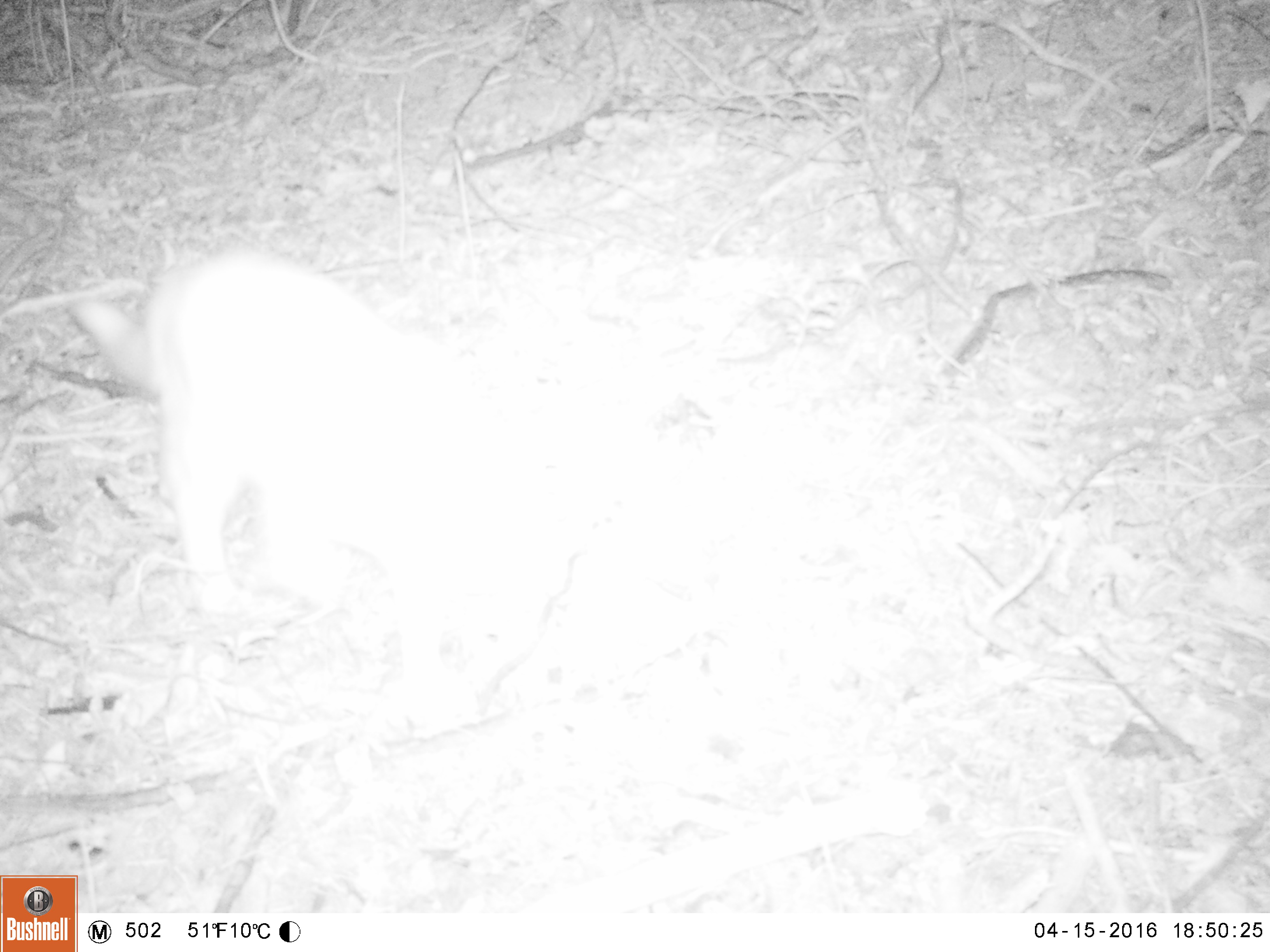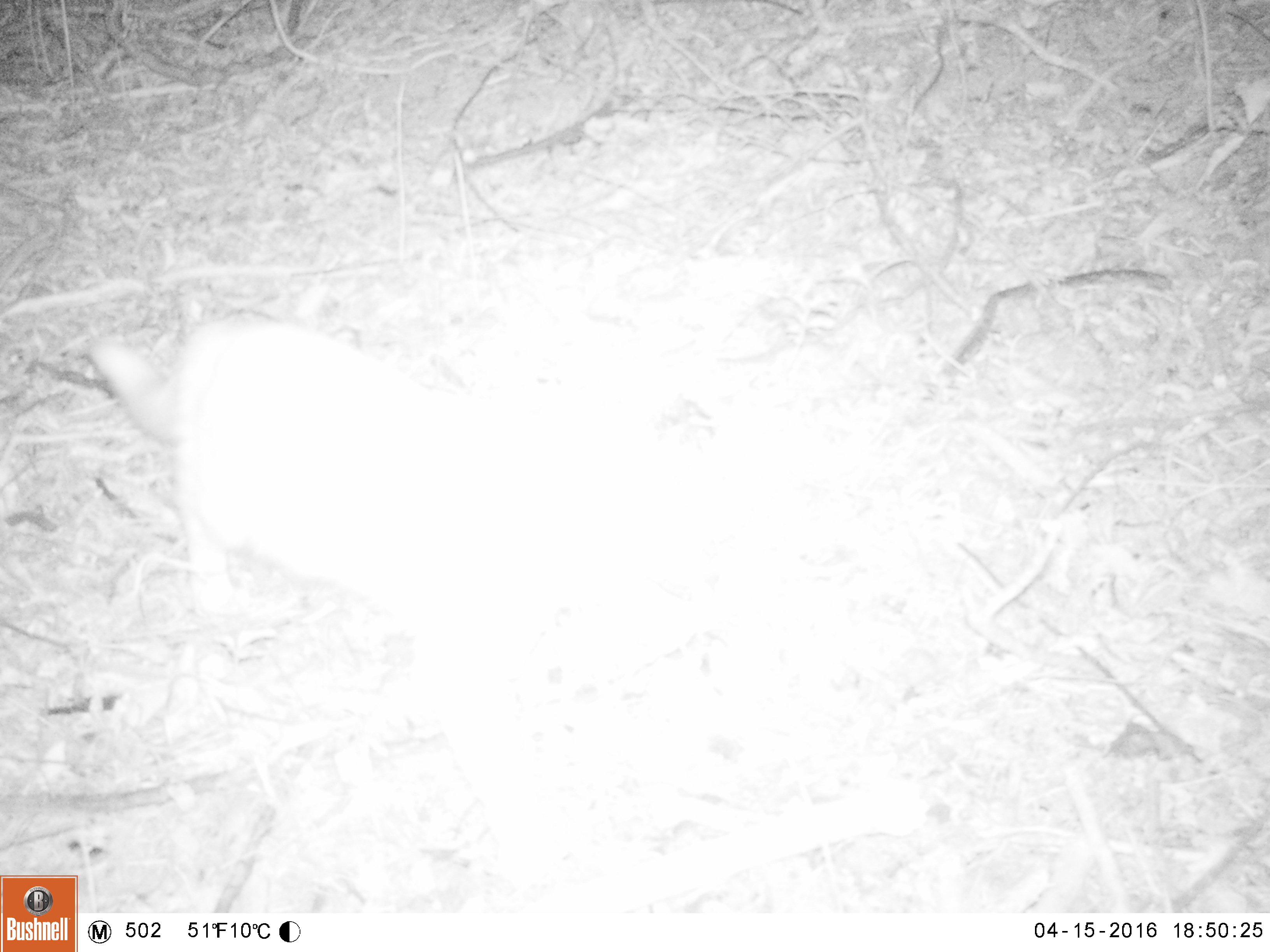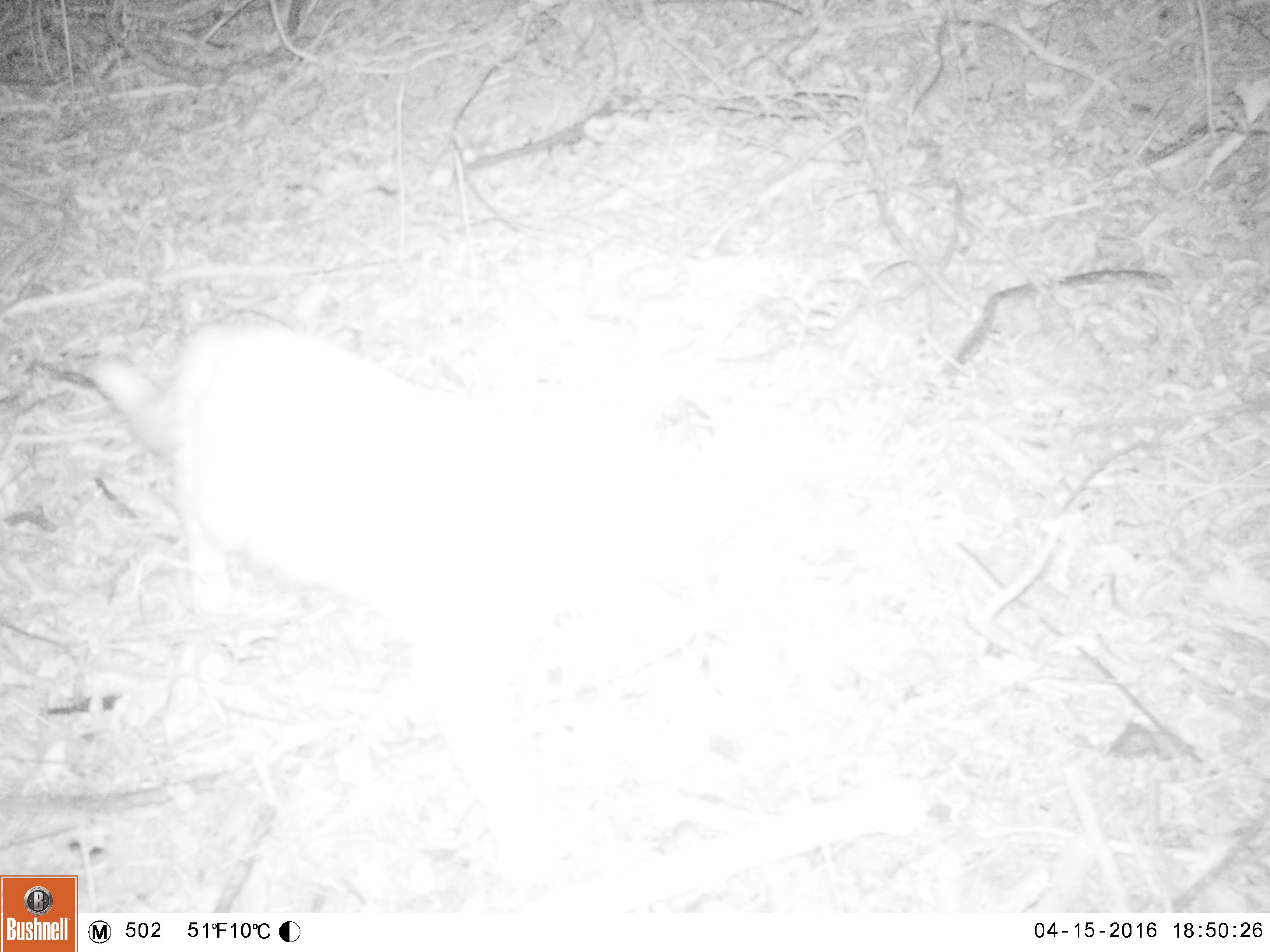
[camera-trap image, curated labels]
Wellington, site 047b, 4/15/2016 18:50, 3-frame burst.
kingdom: Animalia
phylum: Chordata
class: Mammalia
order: Carnivora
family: Felidae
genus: Felis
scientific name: Felis catus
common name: cat